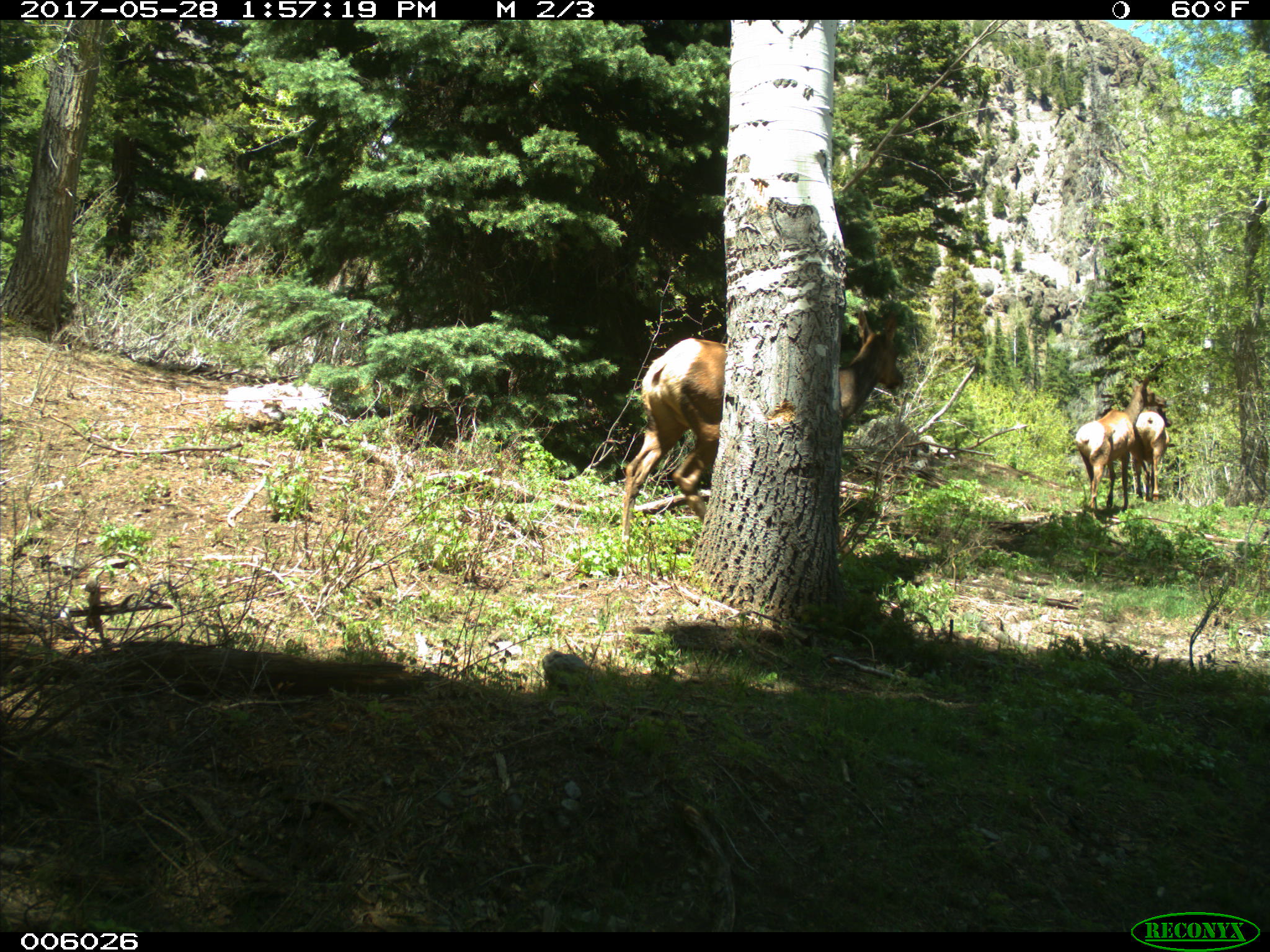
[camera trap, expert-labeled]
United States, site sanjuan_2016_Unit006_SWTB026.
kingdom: Animalia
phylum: Chordata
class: Mammalia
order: Artiodactyla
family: Cervidae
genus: Cervus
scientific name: Cervus elaphus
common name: red deer